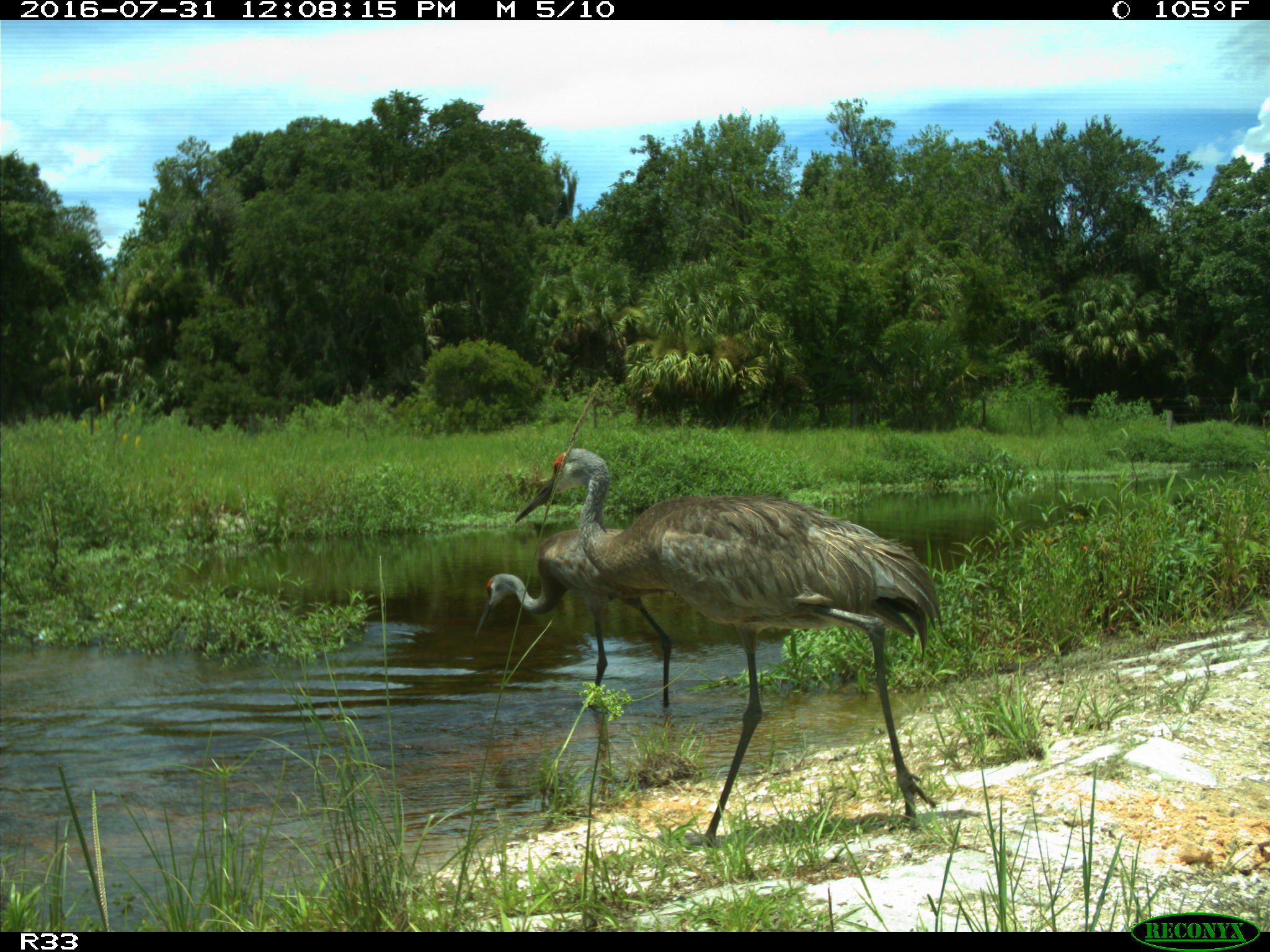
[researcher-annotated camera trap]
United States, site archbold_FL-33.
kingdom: Animalia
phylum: Chordata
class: Aves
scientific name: Aves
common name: birds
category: unidentified bird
Unidentified bird (birds) (Aves).